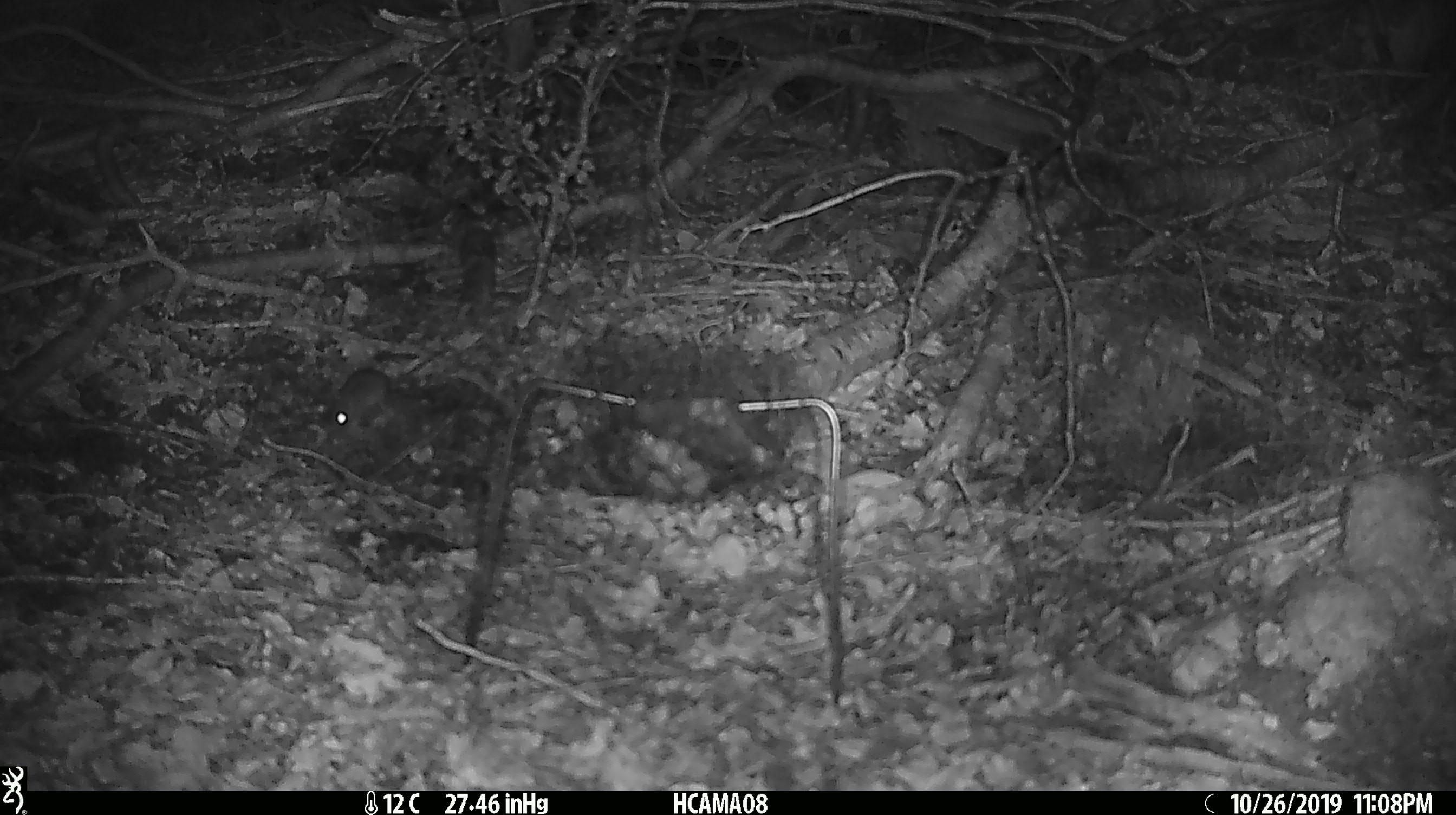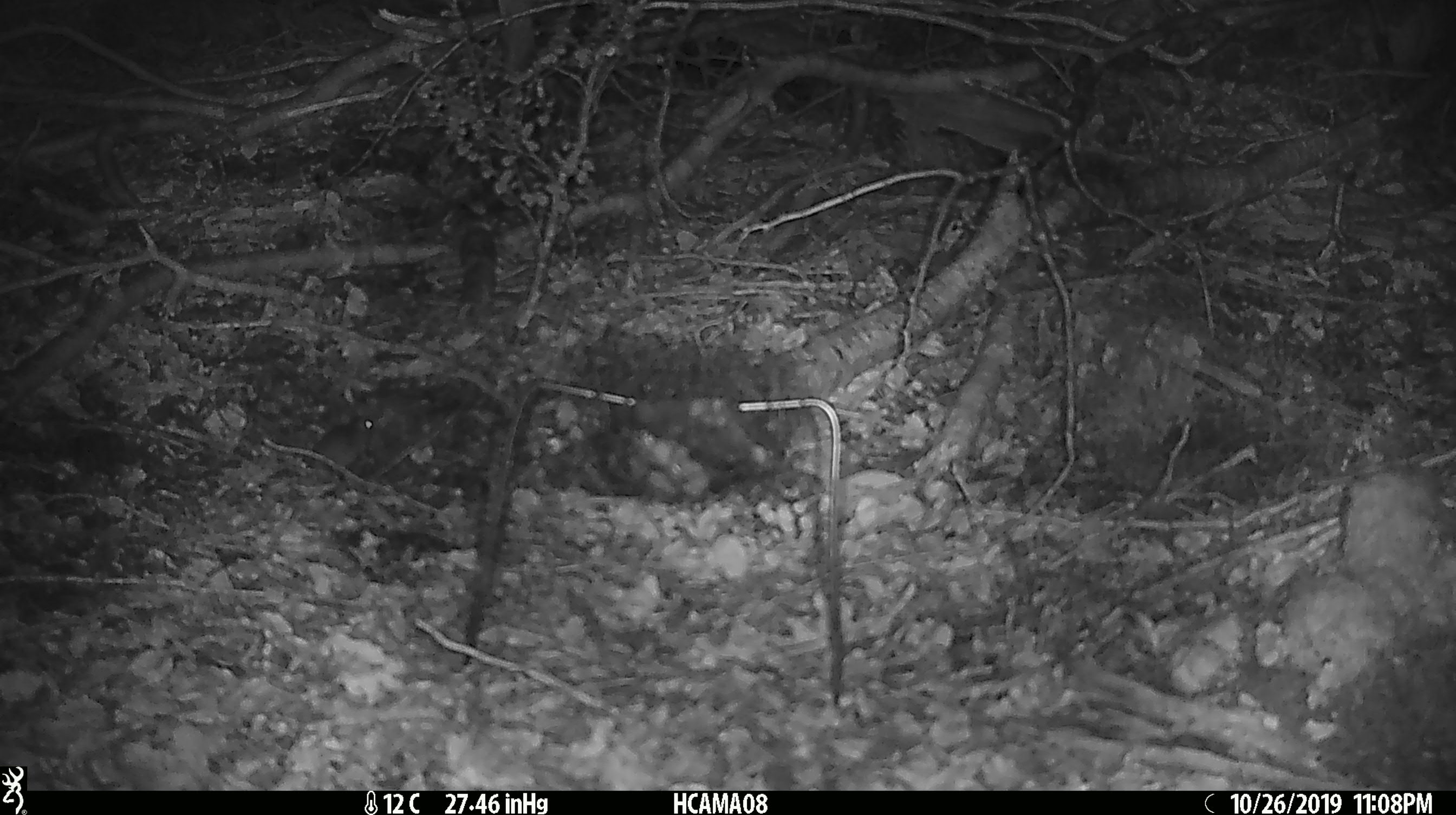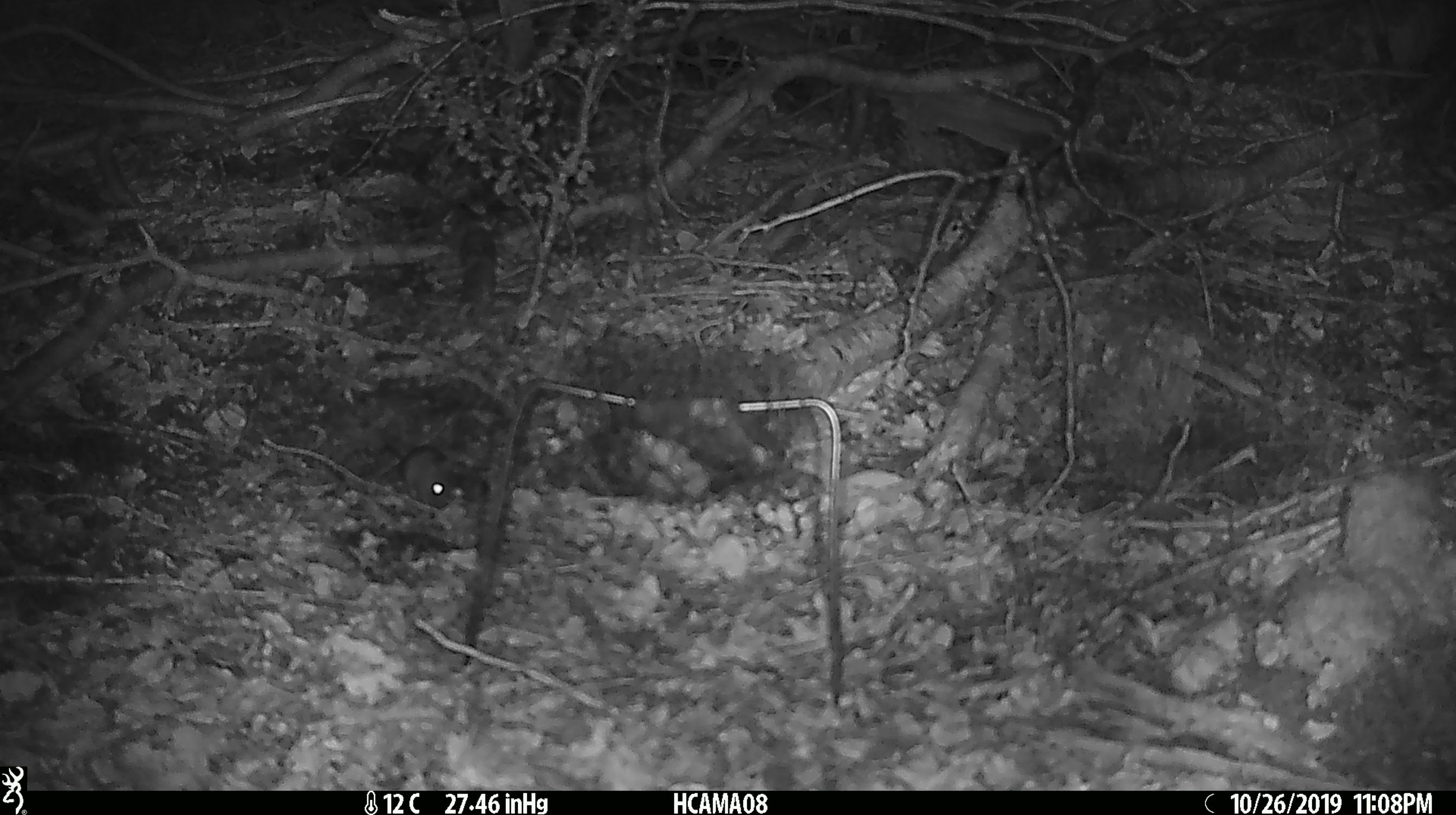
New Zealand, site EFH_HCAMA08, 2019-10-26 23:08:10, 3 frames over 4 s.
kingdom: Animalia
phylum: Chordata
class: Mammalia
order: Rodentia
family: Muridae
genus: Mus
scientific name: Mus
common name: mouse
Mouse (Mus).